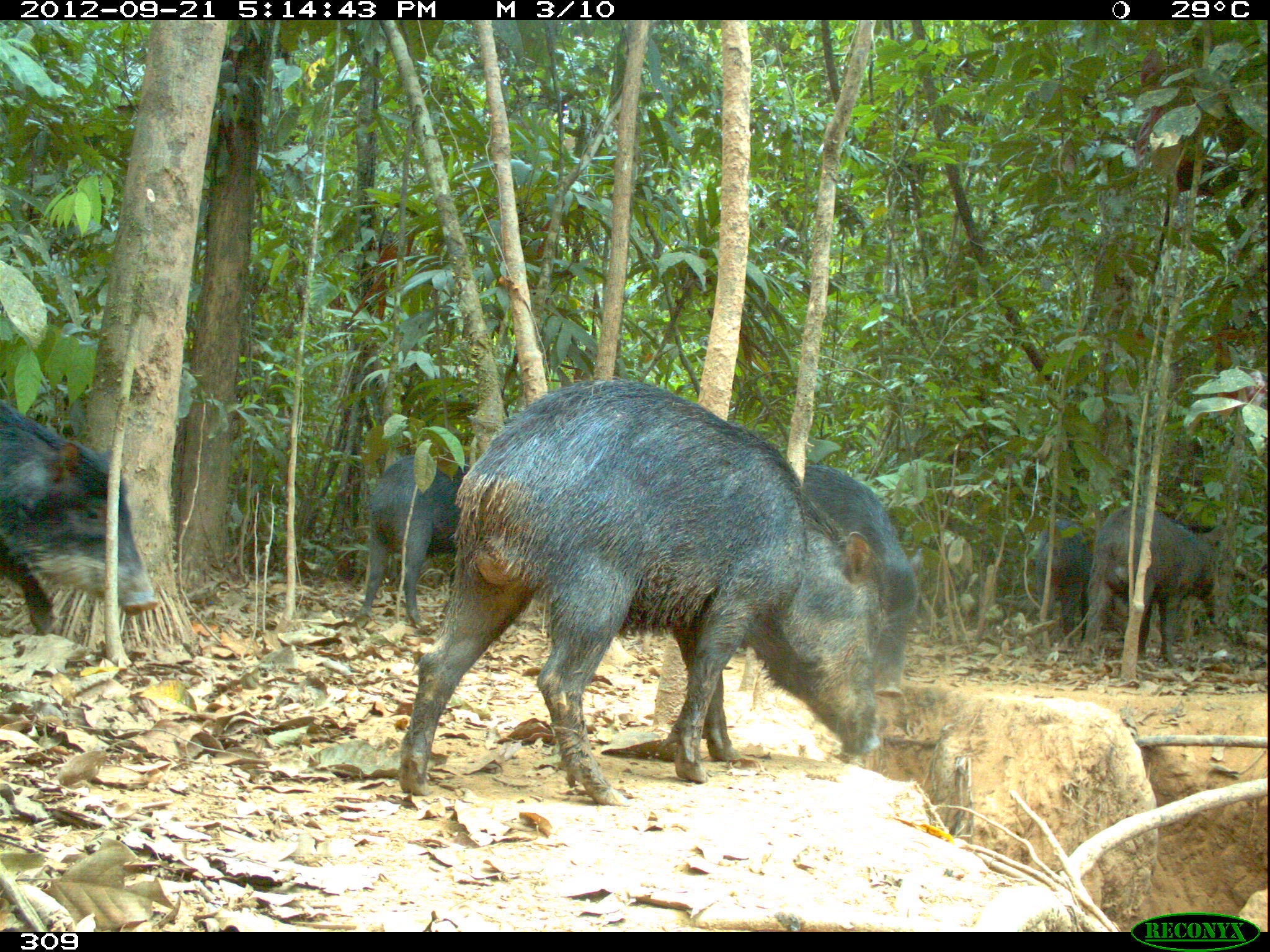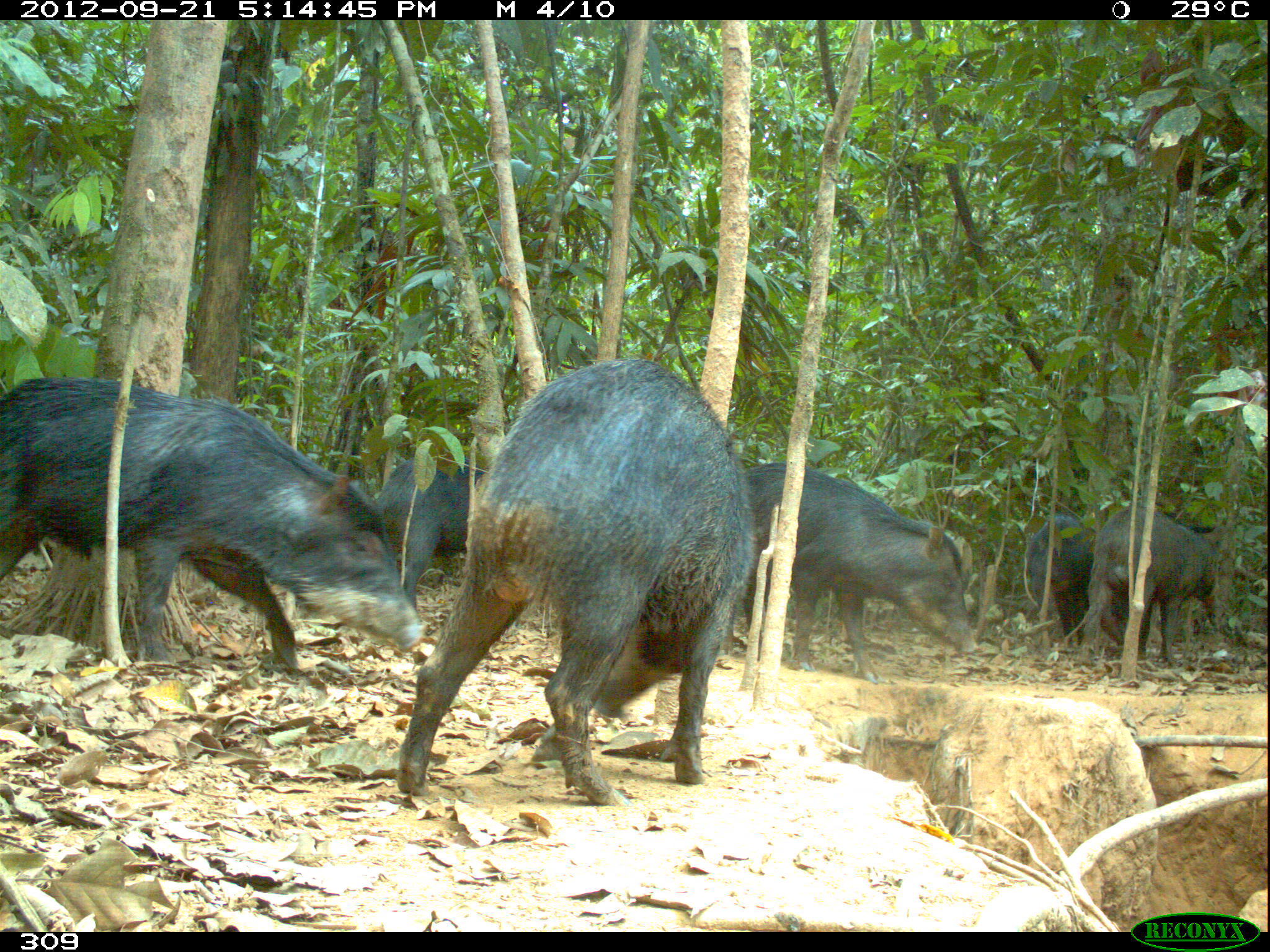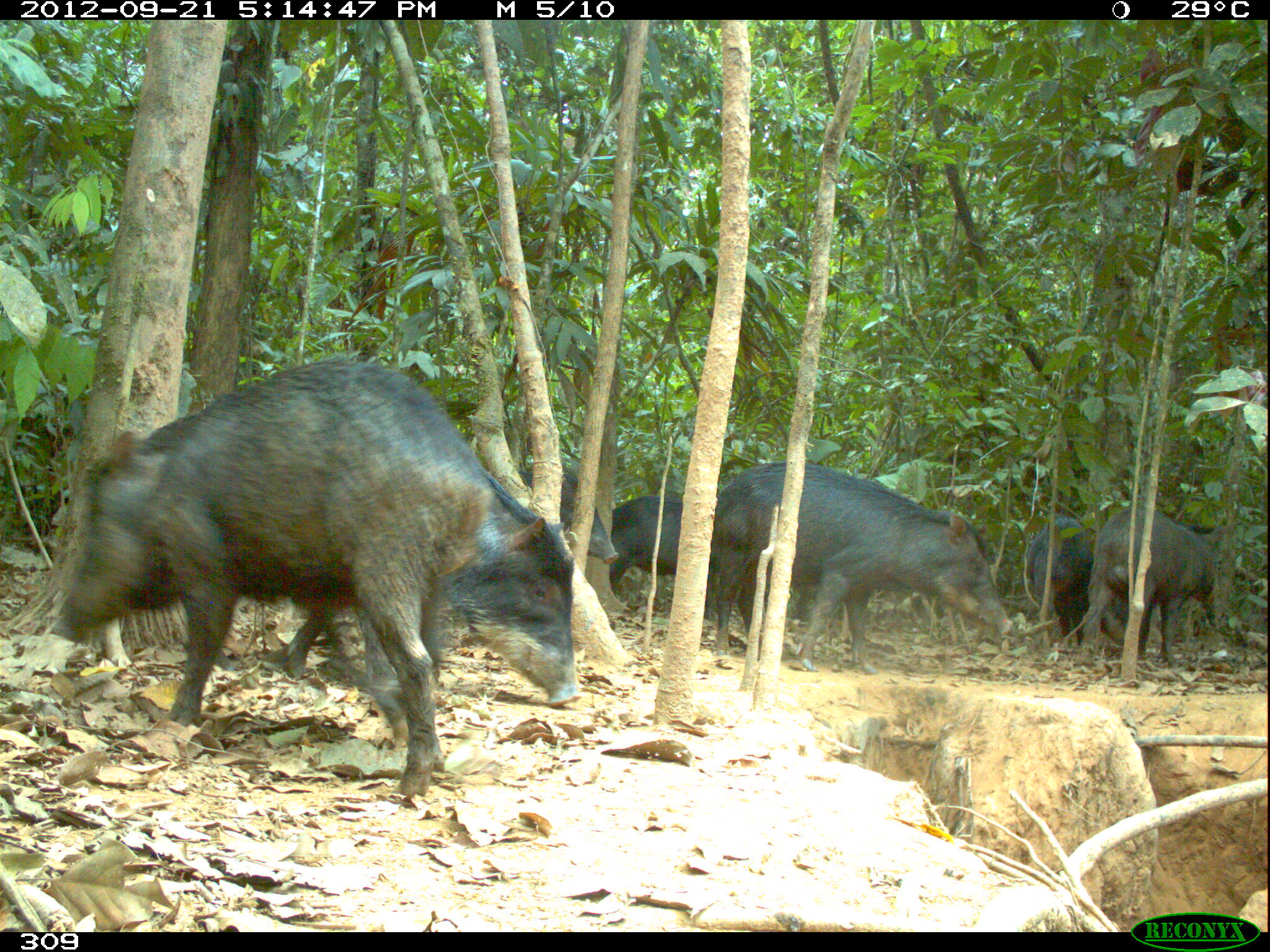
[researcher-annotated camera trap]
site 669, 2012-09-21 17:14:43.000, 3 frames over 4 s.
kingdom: Animalia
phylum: Chordata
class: Mammalia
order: Artiodactyla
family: Tayassuidae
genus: Tayassu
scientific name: Tayassu pecari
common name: white-lipped peccary